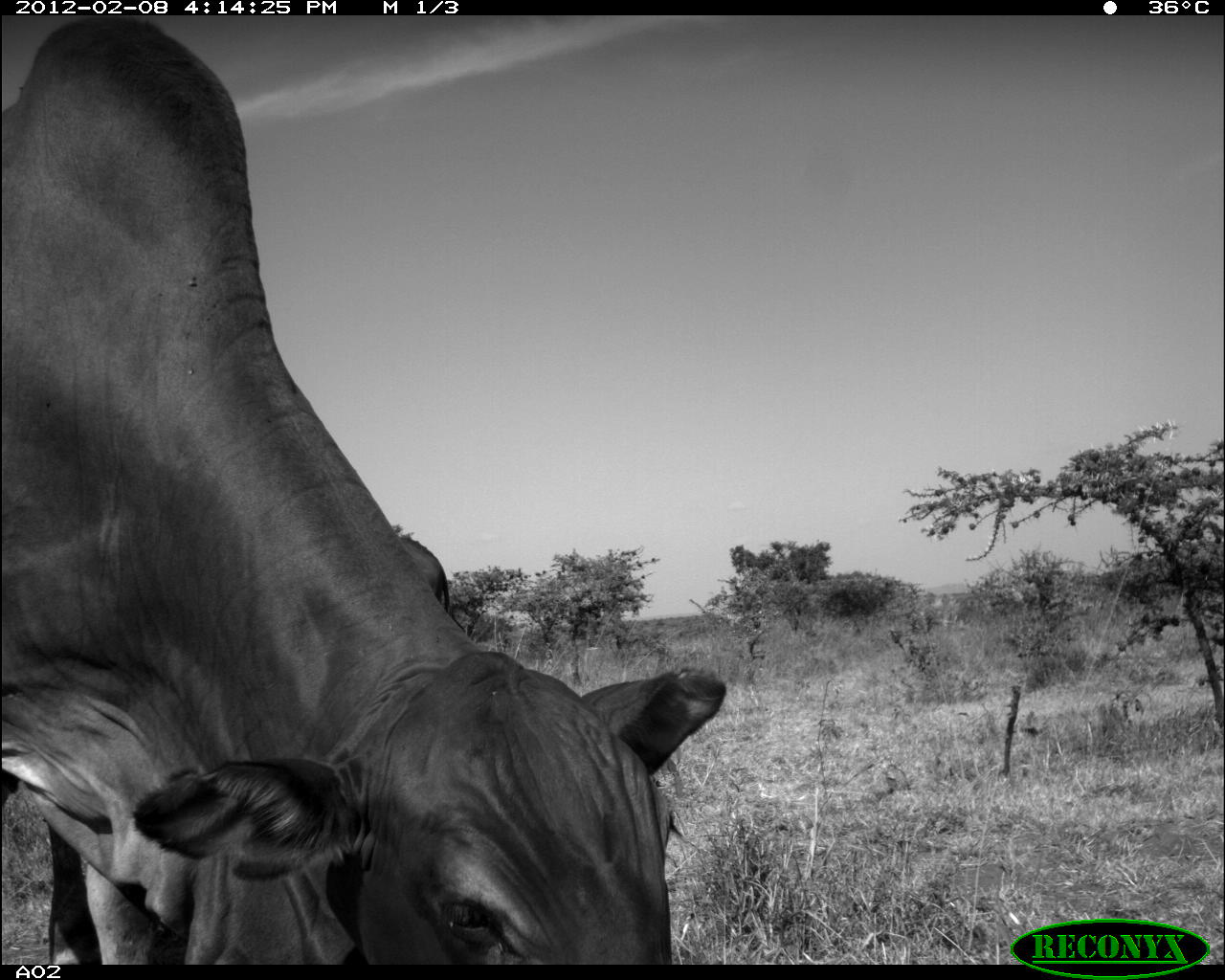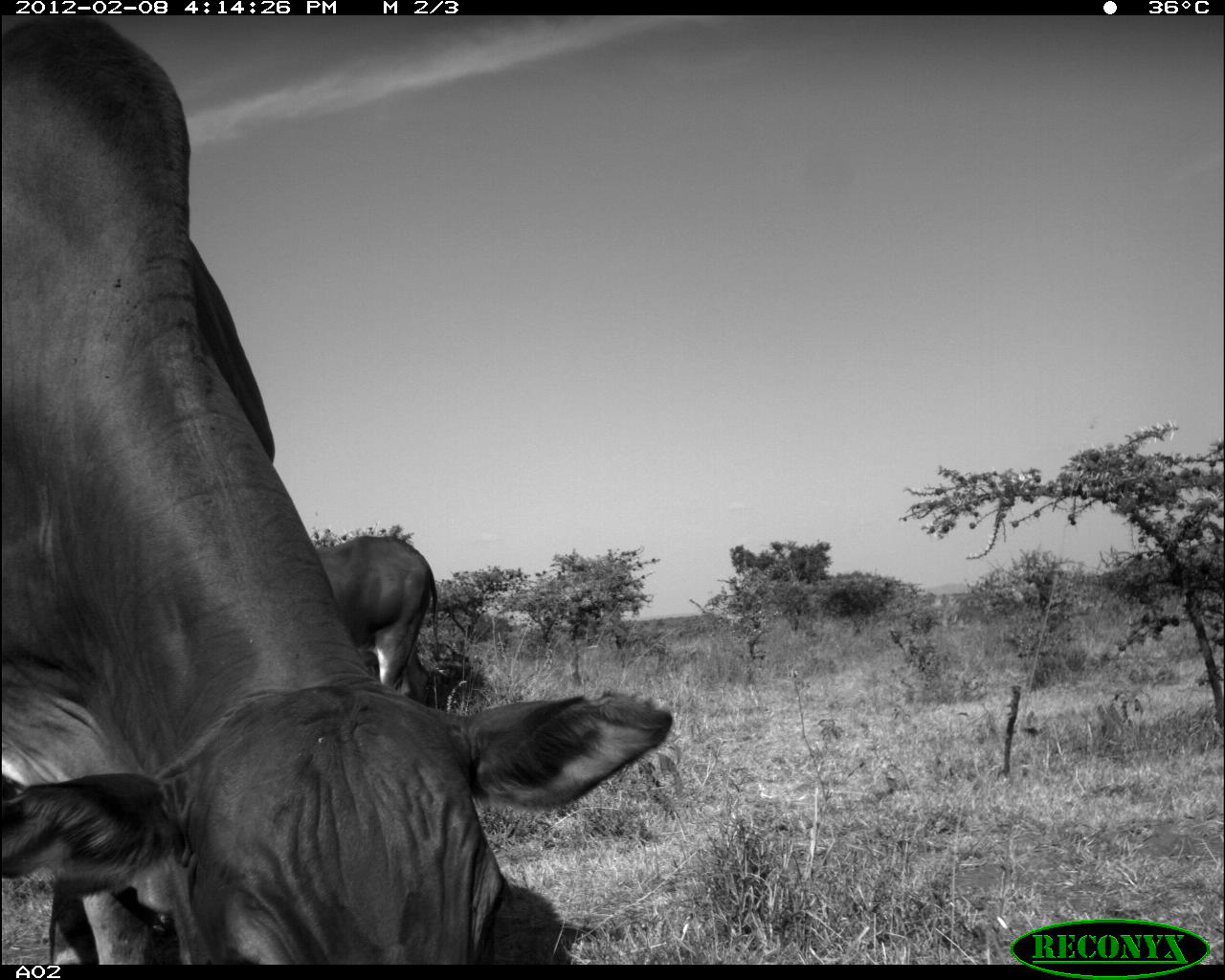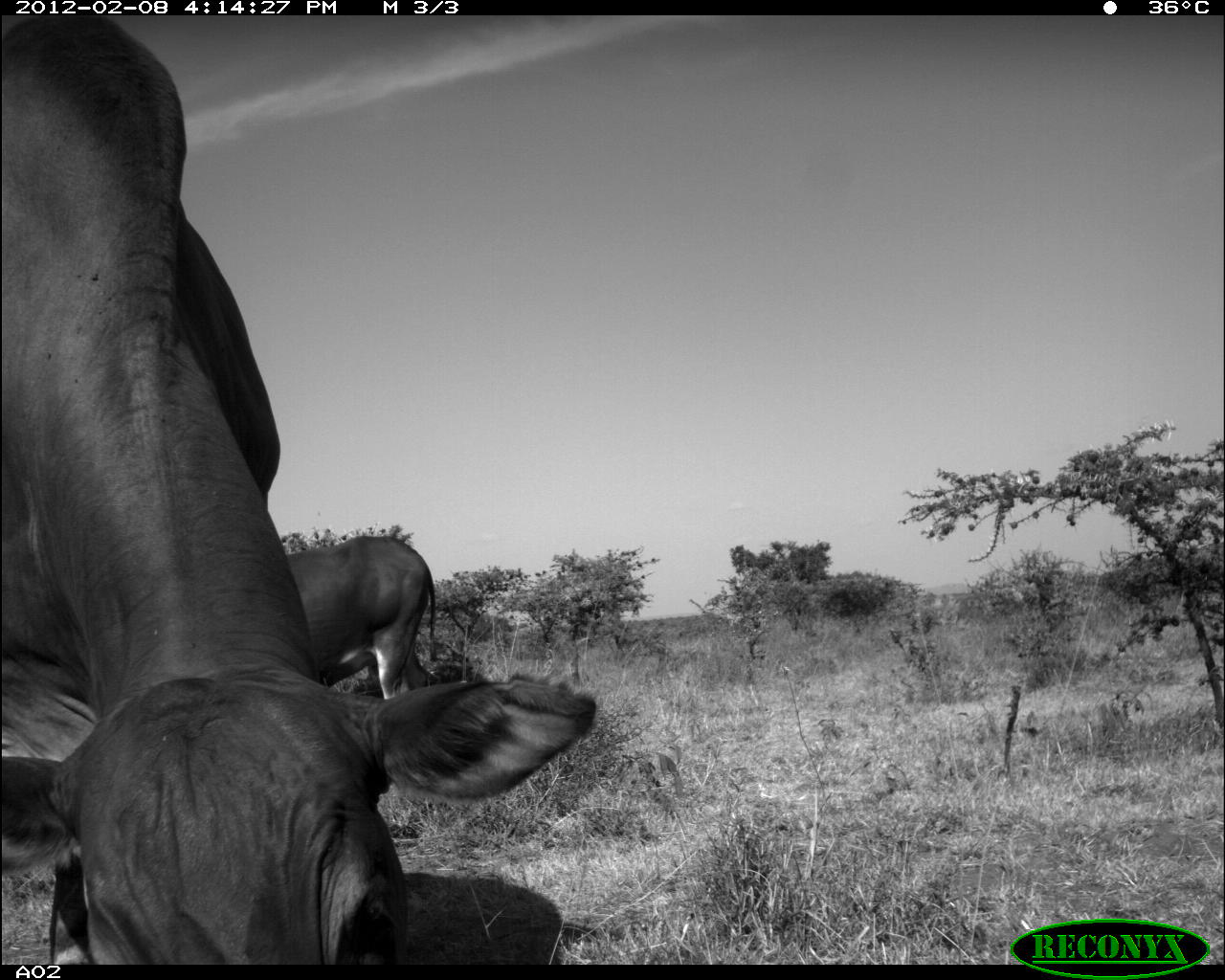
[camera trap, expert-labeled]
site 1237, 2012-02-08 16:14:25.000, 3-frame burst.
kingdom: Animalia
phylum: Chordata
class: Mammalia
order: Artiodactyla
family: Bovidae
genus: Bos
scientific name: Bos taurus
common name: domestic cattle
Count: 2.